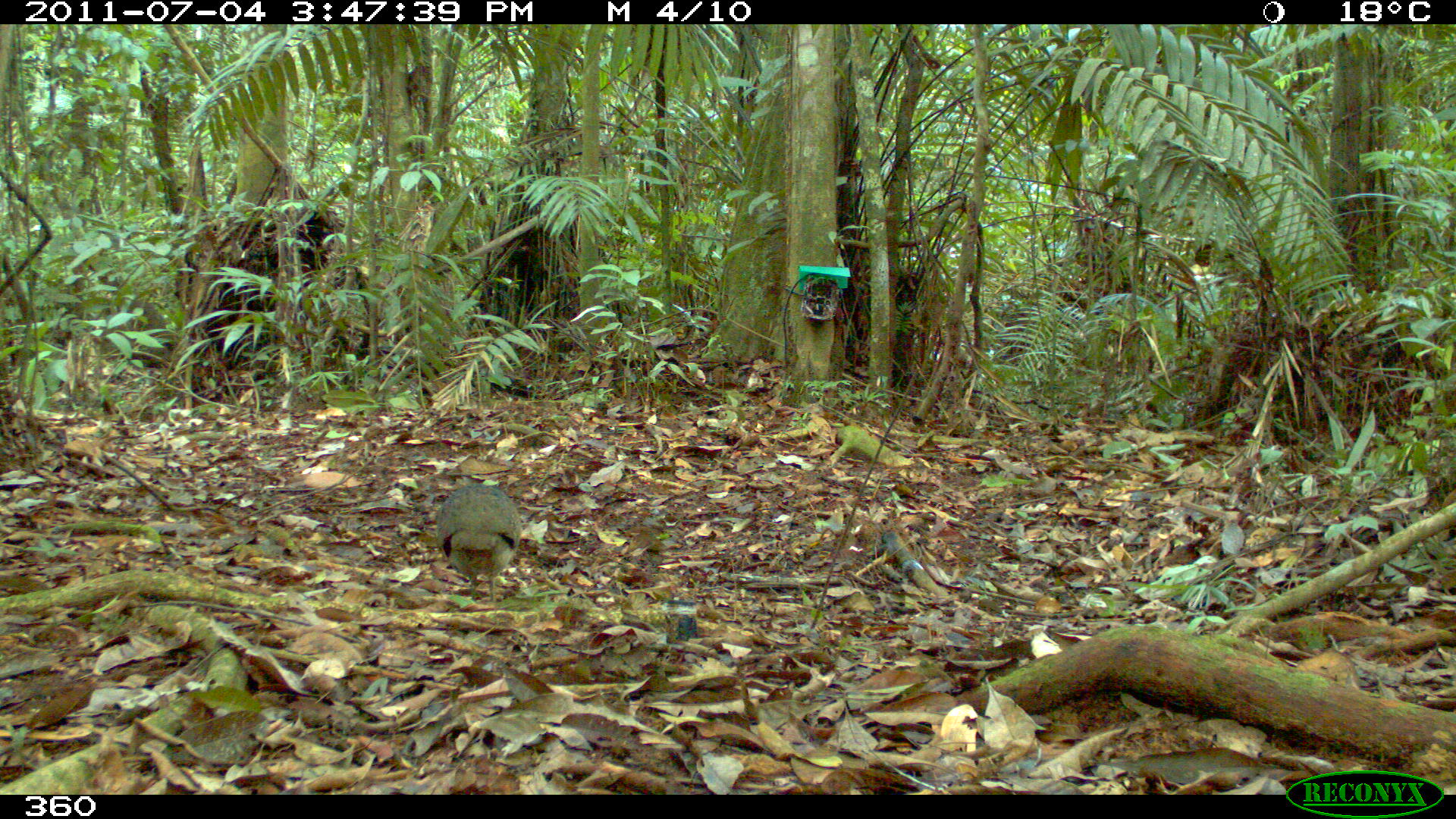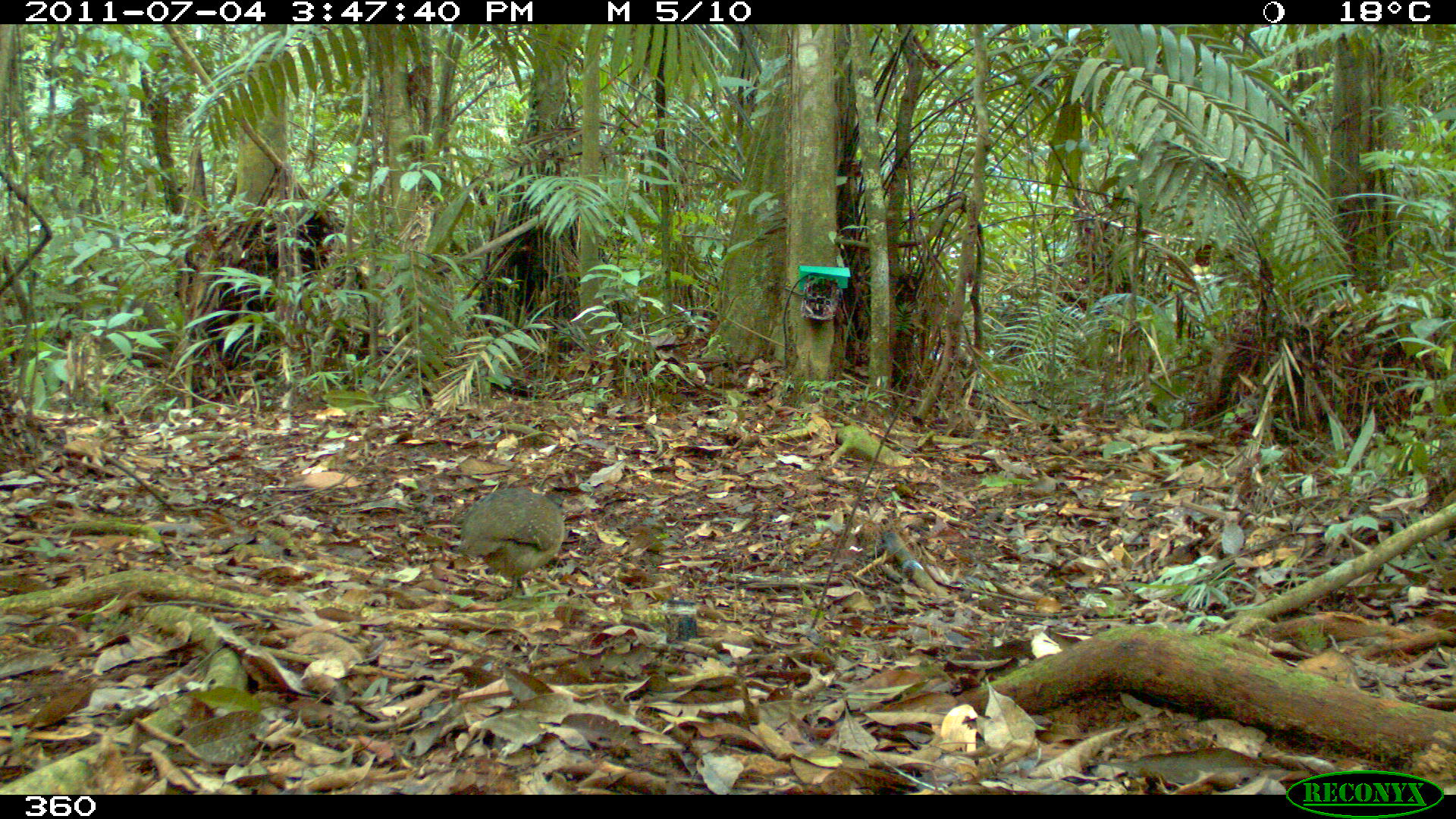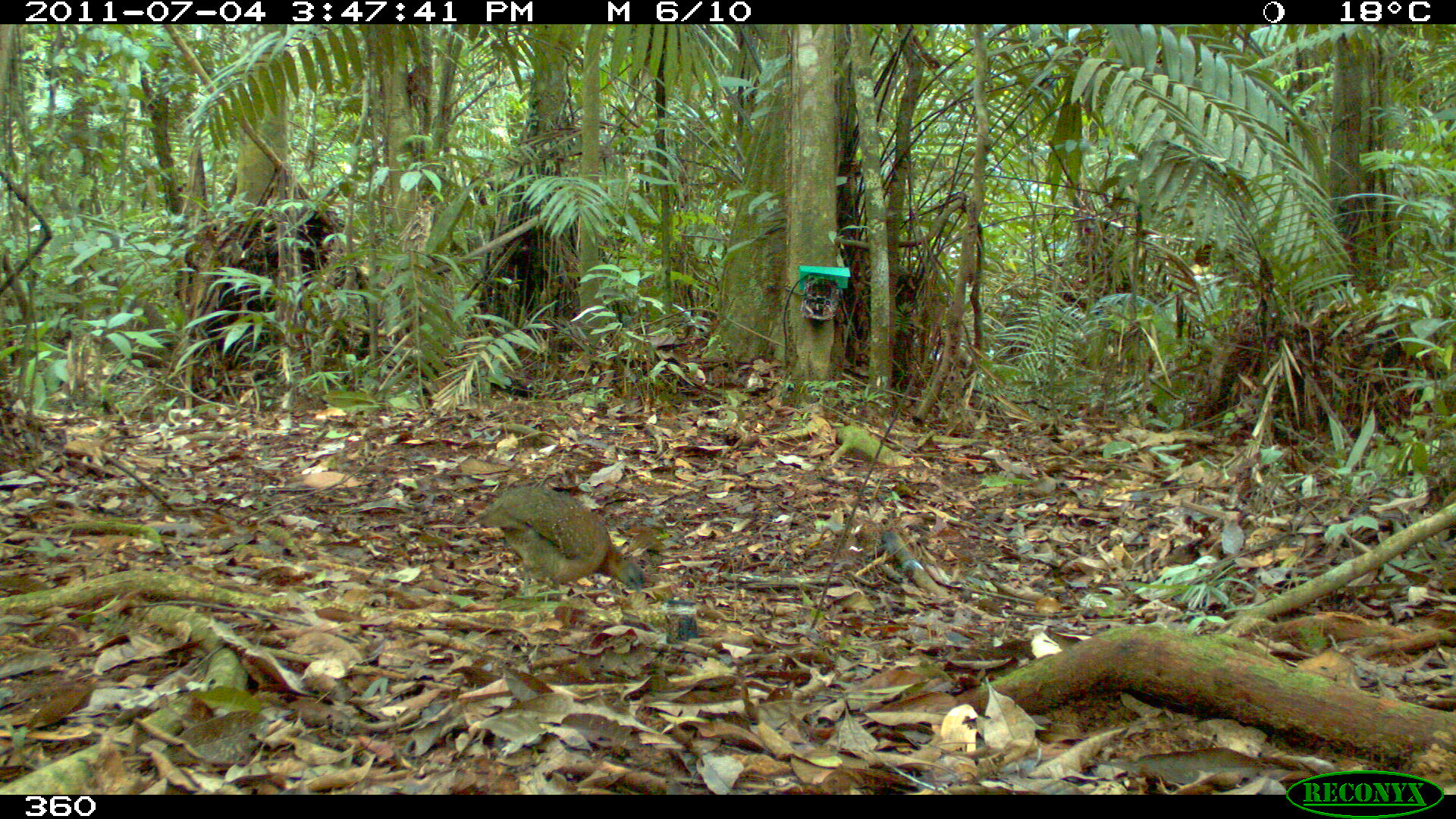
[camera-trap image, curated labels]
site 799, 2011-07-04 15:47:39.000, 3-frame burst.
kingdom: Animalia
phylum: Chordata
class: Aves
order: Galliformes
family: Phasianidae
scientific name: Phasianidae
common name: quails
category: quail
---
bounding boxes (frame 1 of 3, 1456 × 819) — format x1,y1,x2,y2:
quail: 436,483,522,606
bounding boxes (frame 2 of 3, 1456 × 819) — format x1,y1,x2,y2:
quail: 458,489,572,600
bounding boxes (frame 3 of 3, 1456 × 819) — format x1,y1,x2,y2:
quail: 473,485,644,602